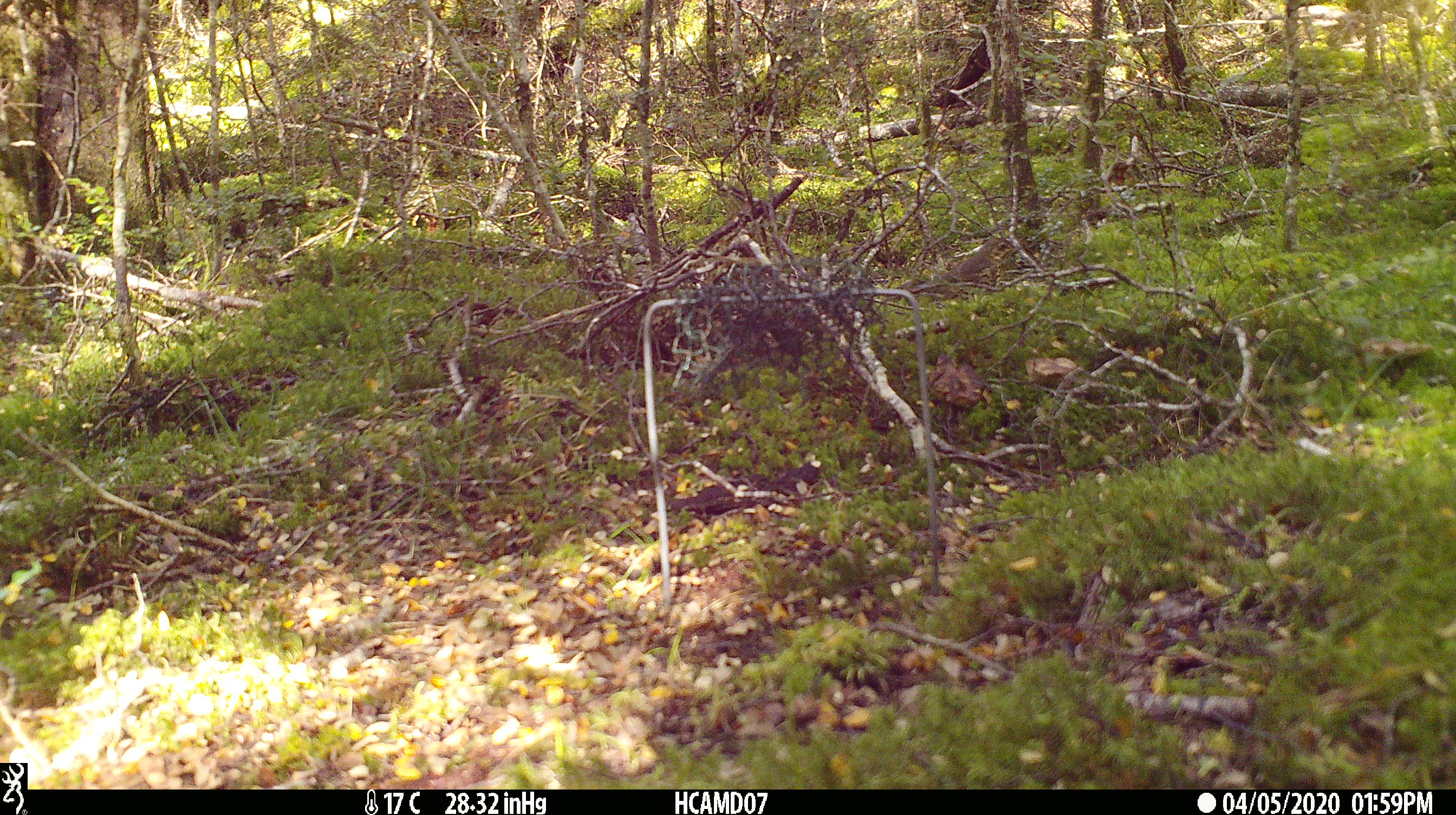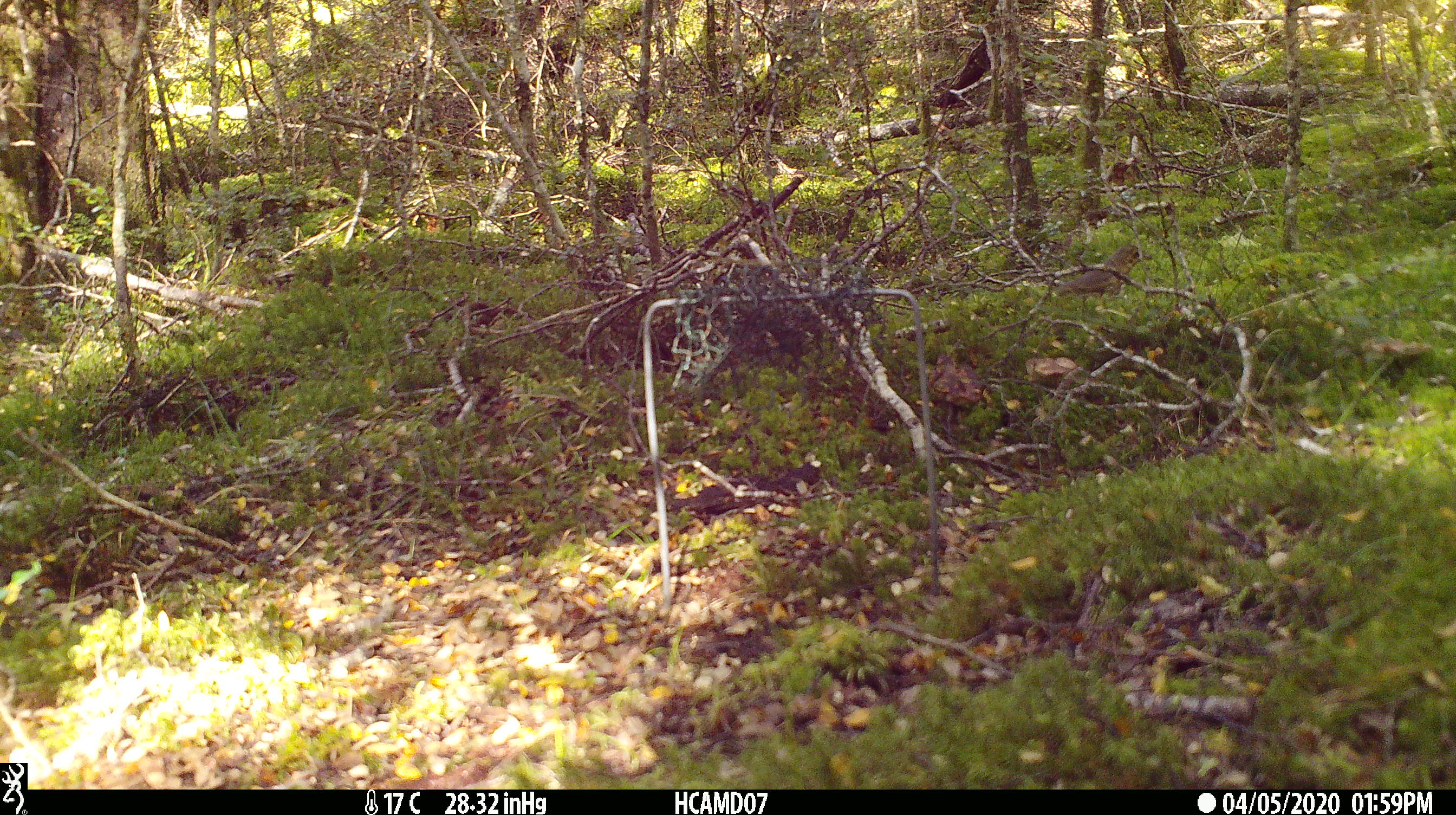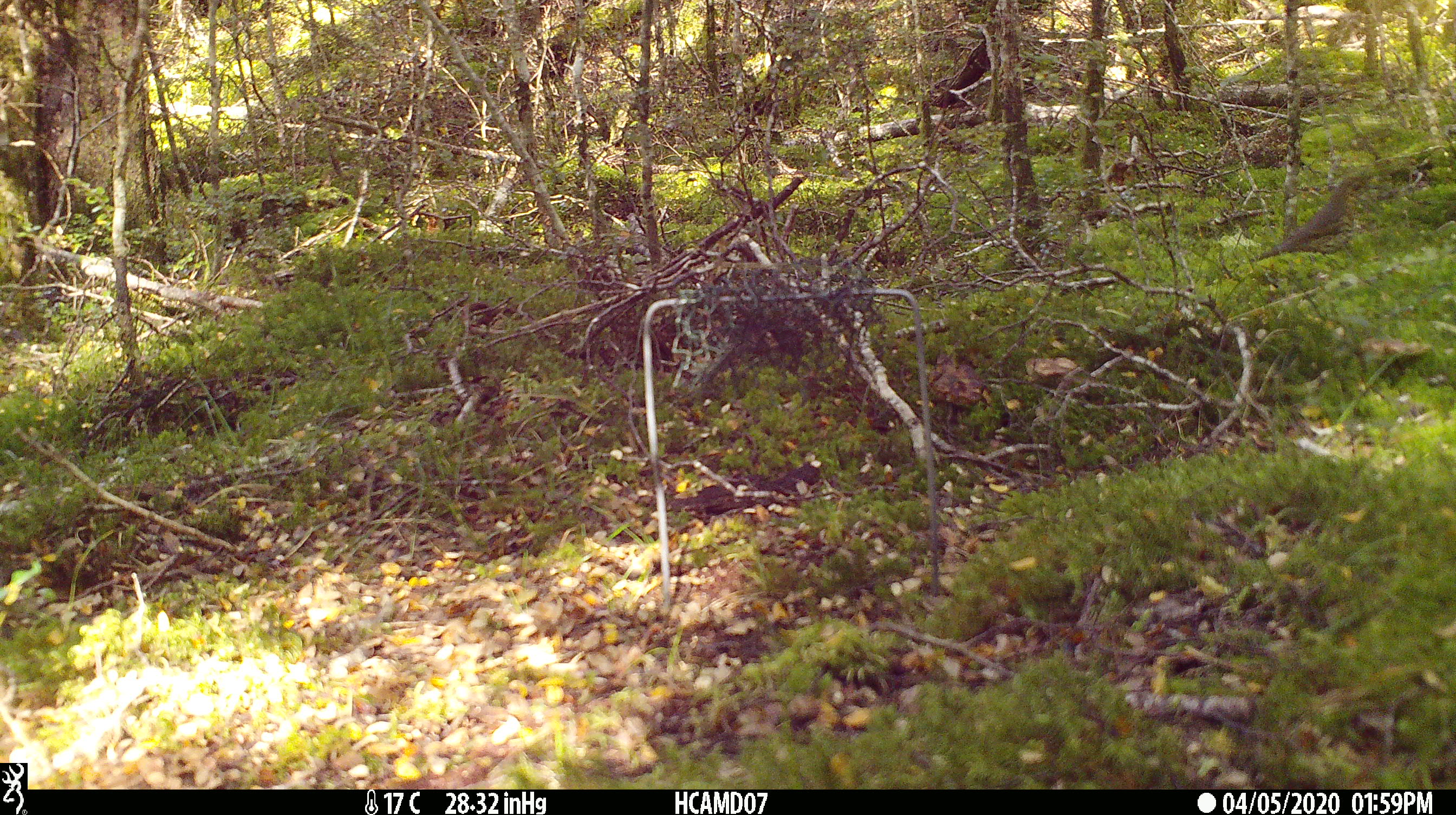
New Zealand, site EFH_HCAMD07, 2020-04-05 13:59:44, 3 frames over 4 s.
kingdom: Animalia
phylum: Chordata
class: Aves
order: Passeriformes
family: Turdidae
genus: Turdus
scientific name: Turdus philomelos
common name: song thrush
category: thrush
Thrush (song thrush) (Turdus philomelos).